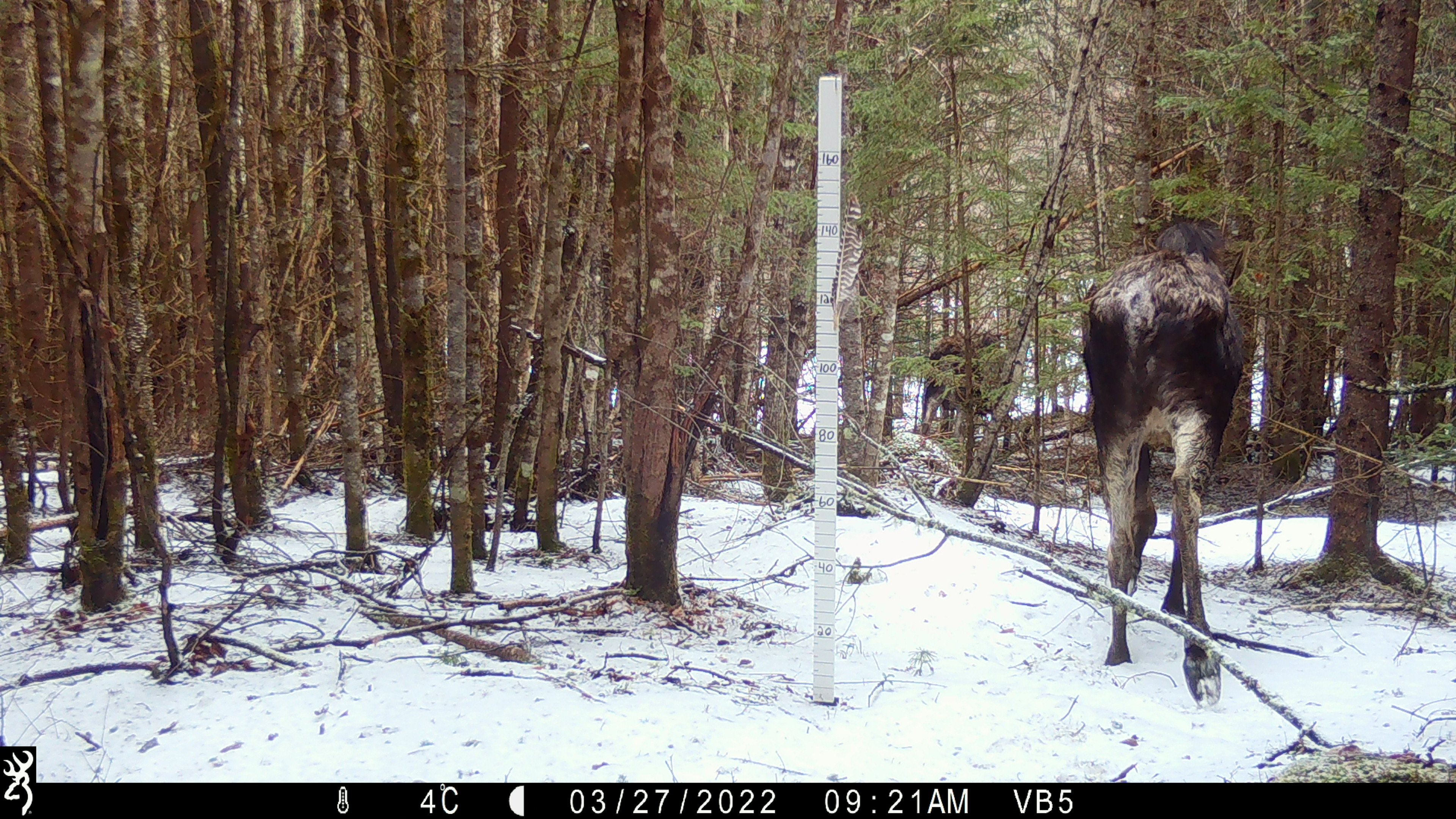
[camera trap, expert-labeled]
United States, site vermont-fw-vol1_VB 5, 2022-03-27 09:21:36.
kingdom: Animalia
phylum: Chordata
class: Mammalia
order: Artiodactyla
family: Cervidae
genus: Alces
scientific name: Alces alces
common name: moose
Moose (Alces alces).